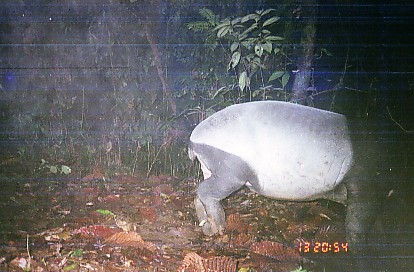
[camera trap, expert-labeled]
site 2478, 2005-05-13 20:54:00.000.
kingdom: Animalia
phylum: Chordata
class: Mammalia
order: Perissodactyla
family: Tapiridae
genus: Tapirus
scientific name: Tapirus indicus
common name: malayan tapir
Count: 1.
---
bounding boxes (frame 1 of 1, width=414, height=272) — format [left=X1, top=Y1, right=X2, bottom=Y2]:
tapirus indicus: [left=188, top=100, right=414, bottom=272]